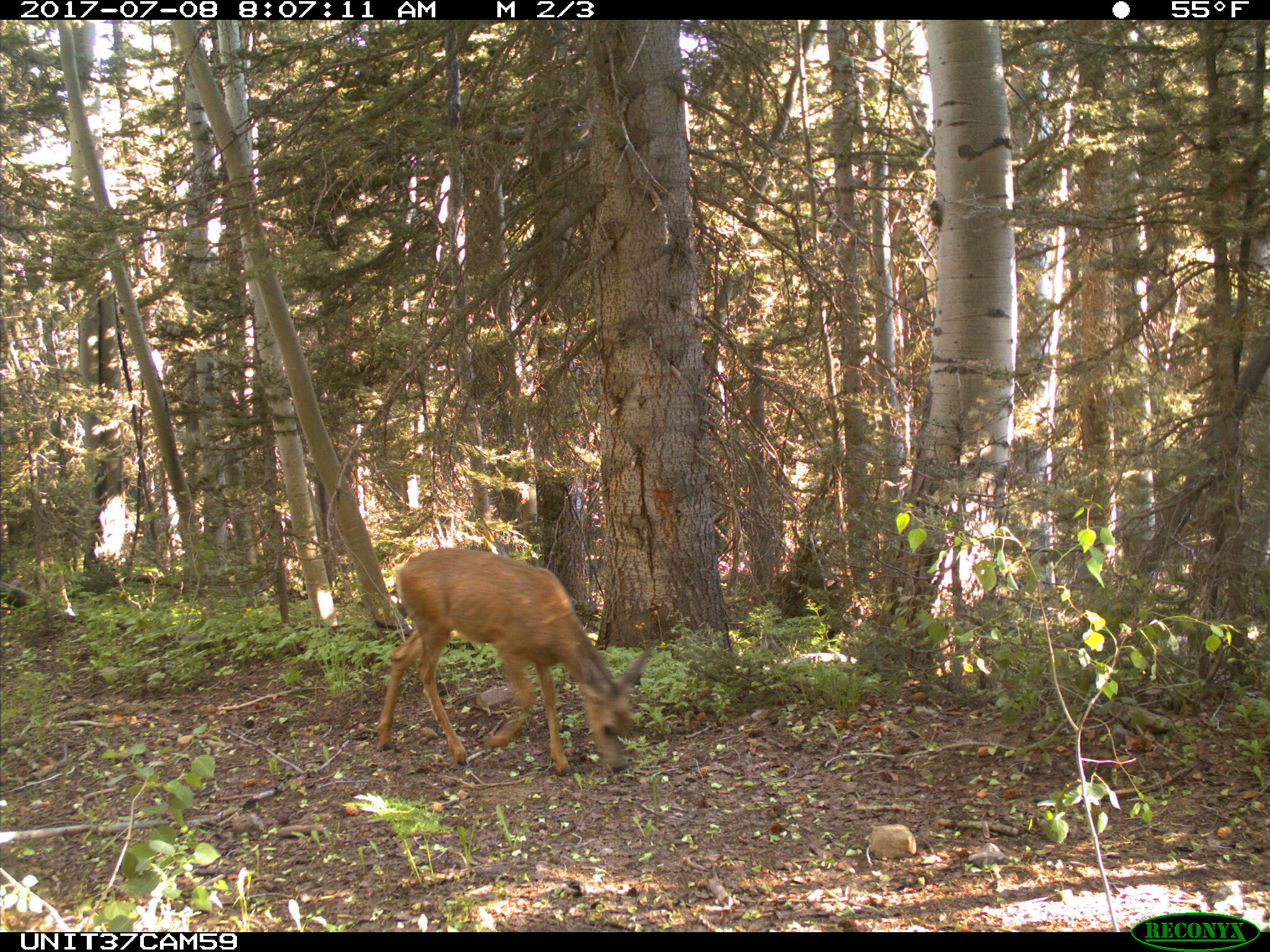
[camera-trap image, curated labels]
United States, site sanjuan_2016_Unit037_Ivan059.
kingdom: Animalia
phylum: Chordata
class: Mammalia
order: Artiodactyla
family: Cervidae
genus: Odocoileus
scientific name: Odocoileus hemionus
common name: mule deer